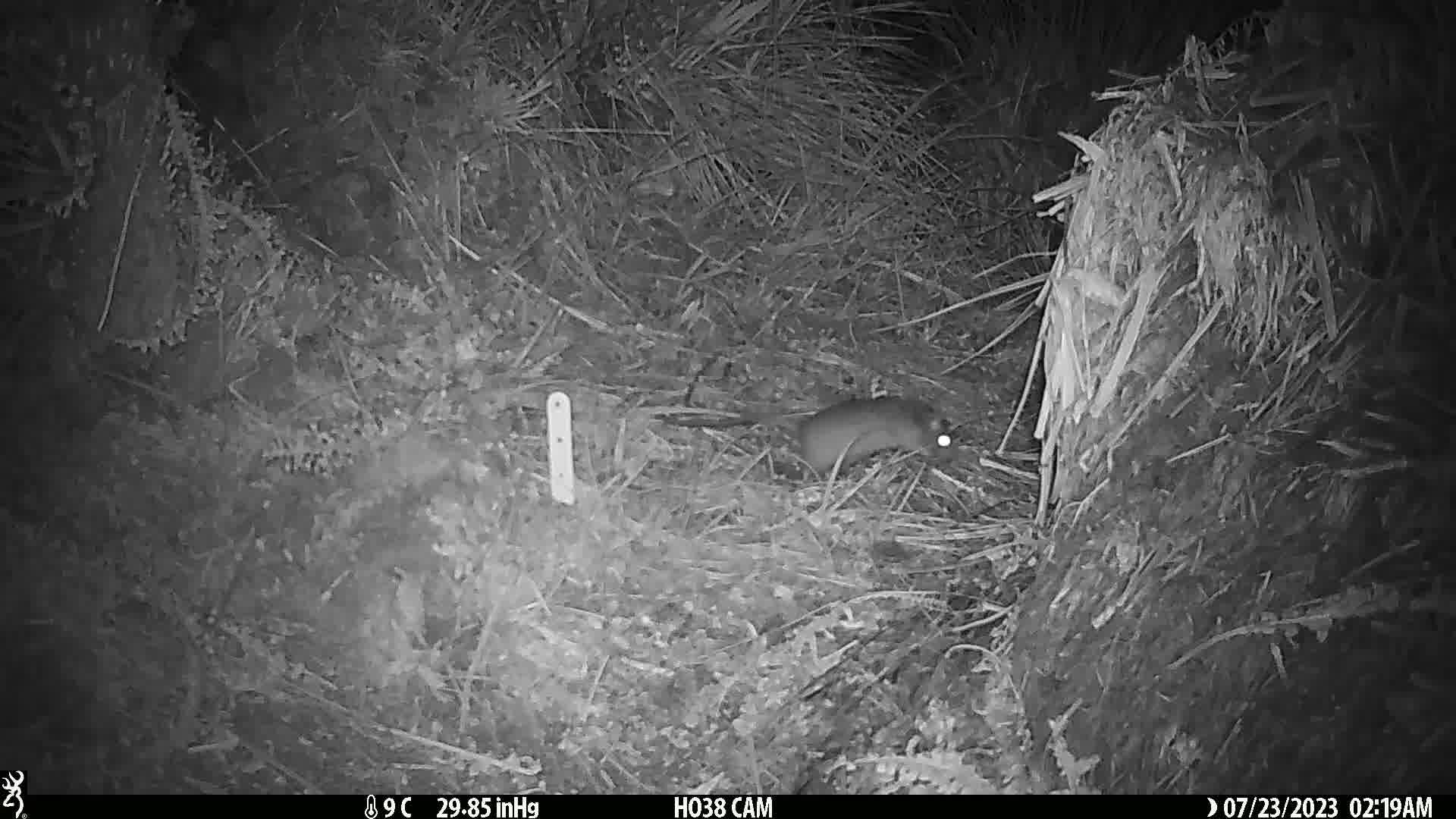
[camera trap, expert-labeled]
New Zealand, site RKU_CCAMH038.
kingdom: Animalia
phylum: Chordata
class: Mammalia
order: Rodentia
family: Muridae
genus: Rattus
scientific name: Rattus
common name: rat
Rat (Rattus).